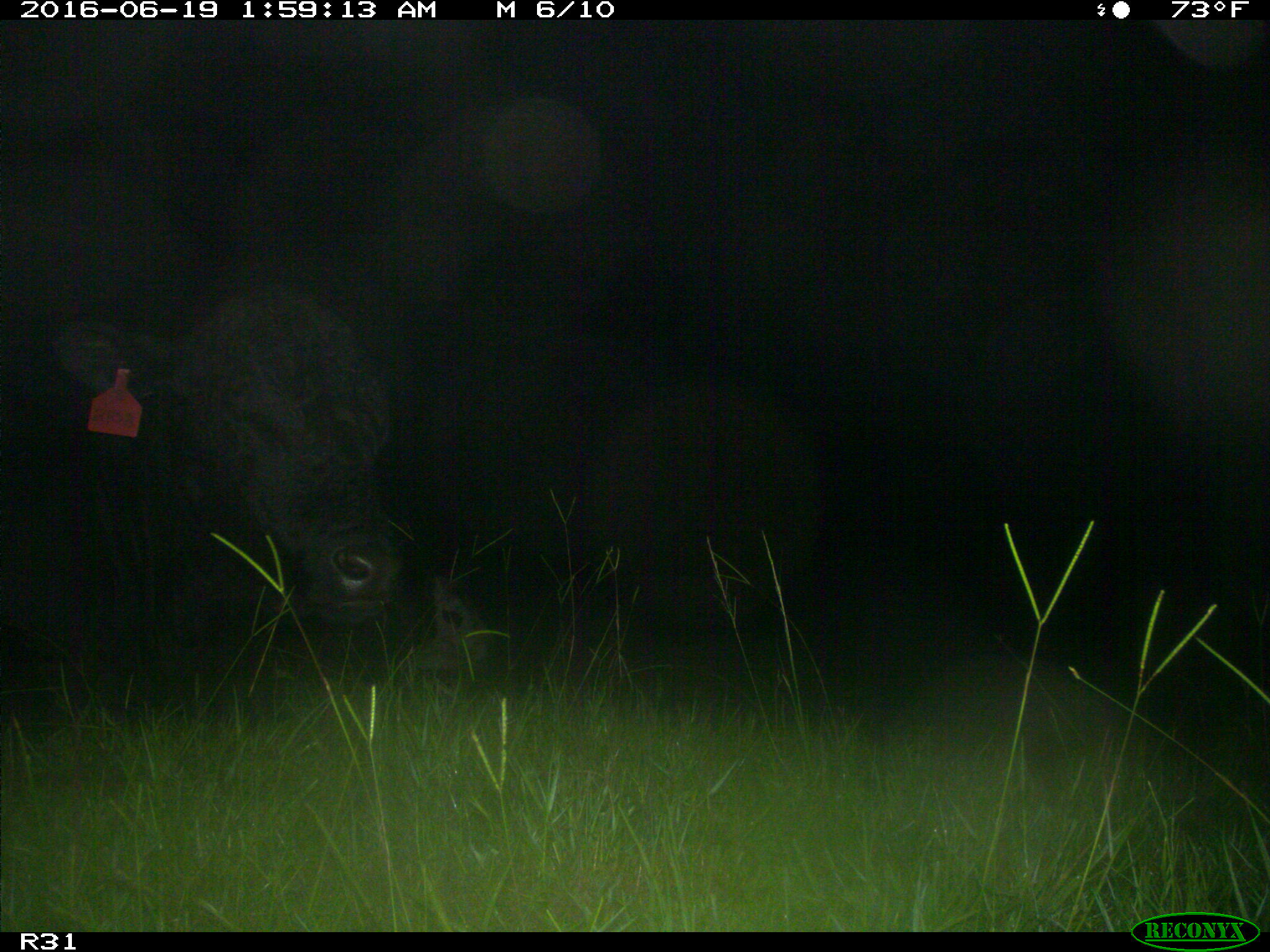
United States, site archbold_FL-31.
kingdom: Animalia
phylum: Chordata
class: Mammalia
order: Artiodactyla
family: Bovidae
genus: Bos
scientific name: Bos taurus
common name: domestic cow